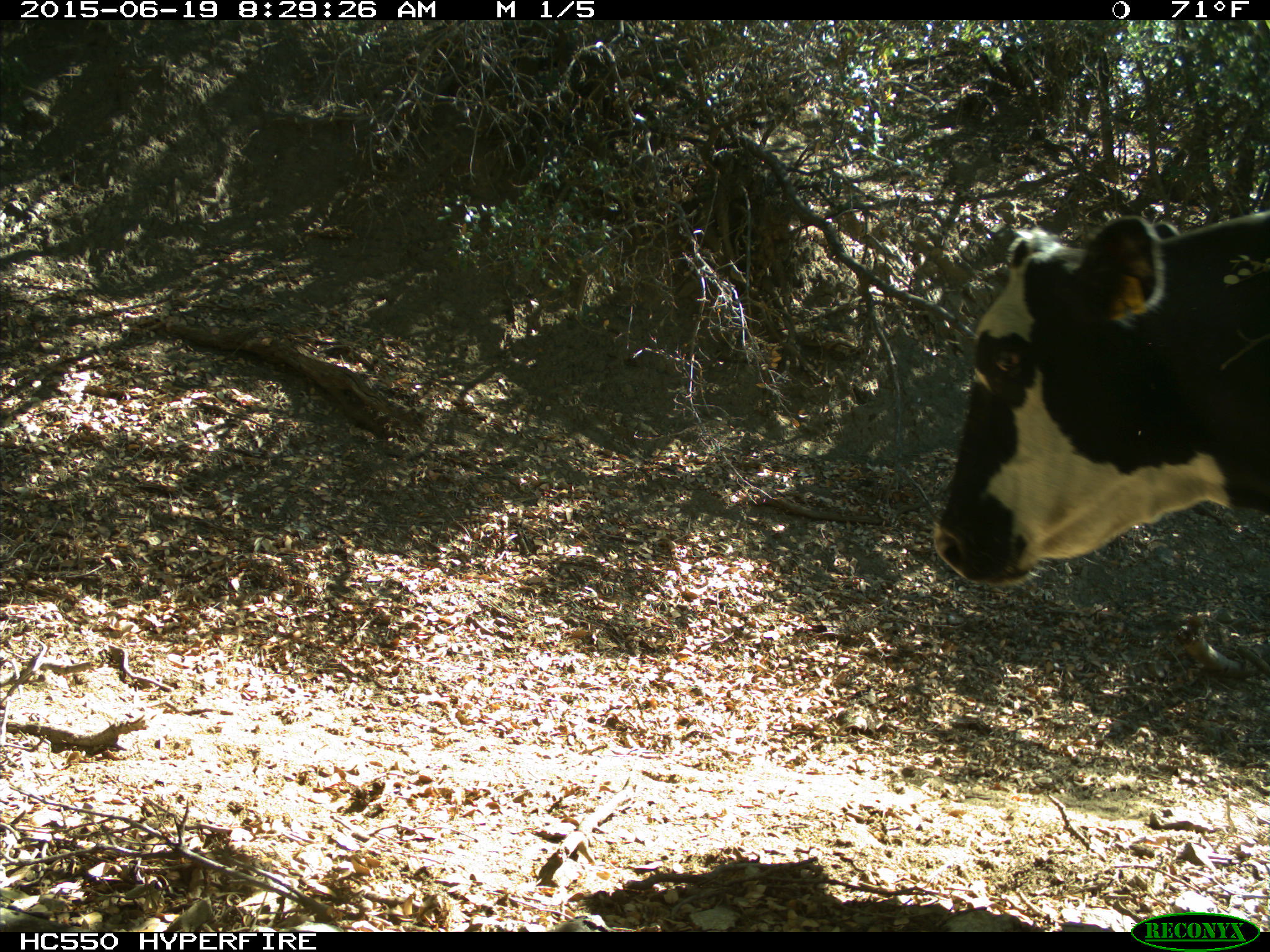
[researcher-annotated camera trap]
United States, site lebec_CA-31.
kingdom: Animalia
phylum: Chordata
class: Mammalia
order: Artiodactyla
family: Bovidae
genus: Bos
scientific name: Bos taurus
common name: domestic cow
Bos taurus (domestic cow).